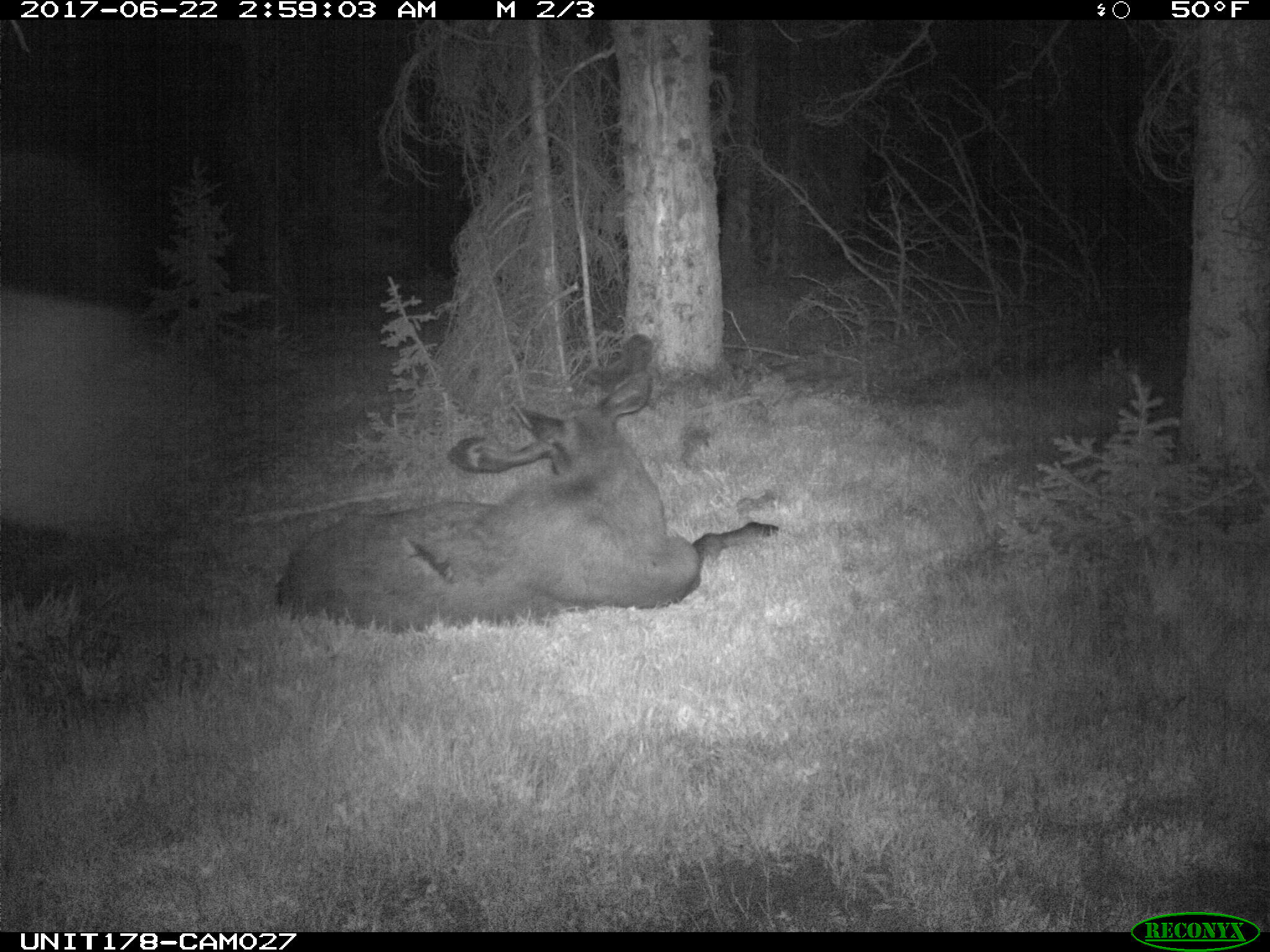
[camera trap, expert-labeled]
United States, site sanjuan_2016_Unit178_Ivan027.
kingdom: Animalia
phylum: Chordata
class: Mammalia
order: Artiodactyla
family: Cervidae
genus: Alces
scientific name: Alces alces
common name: moose